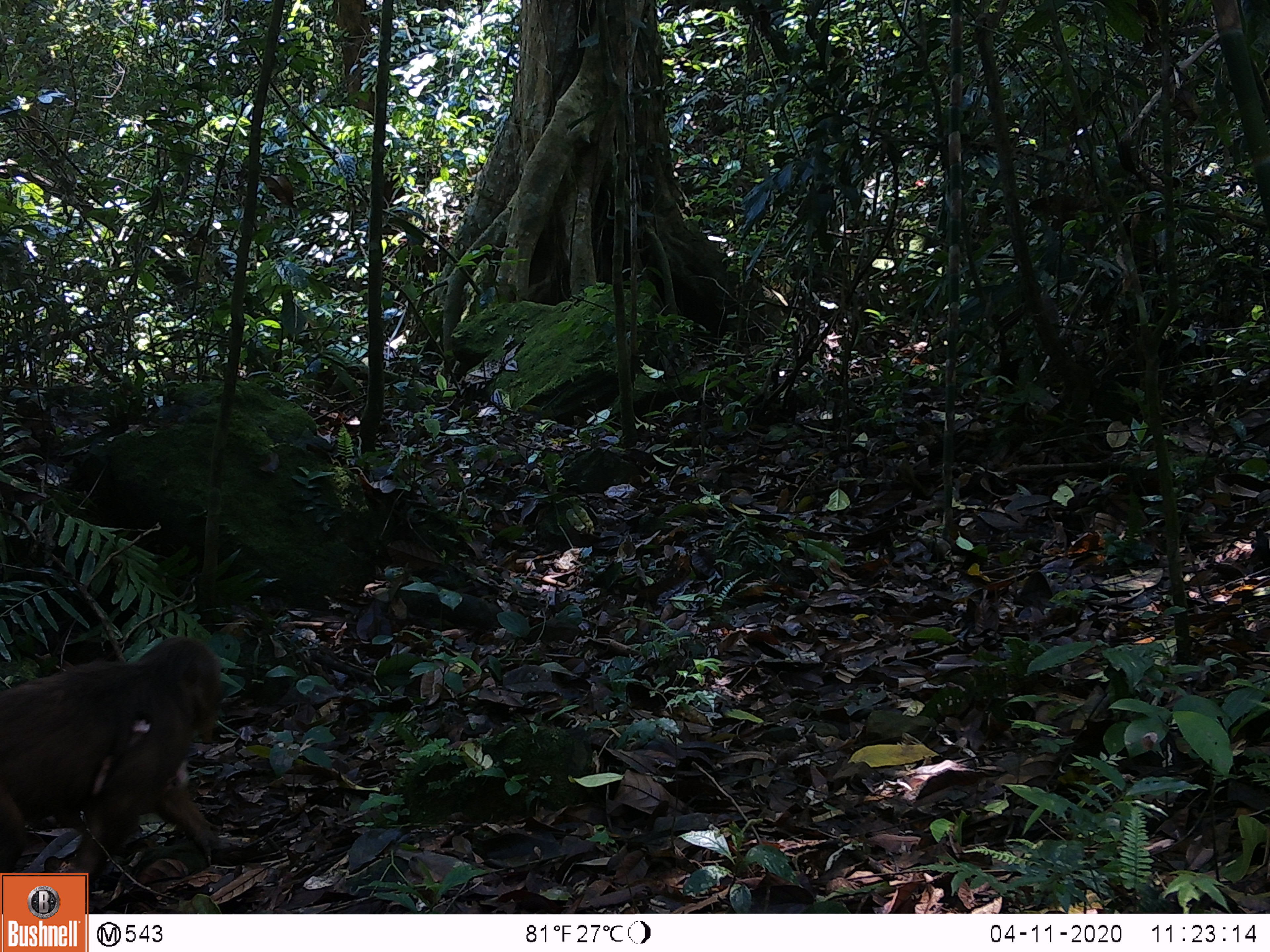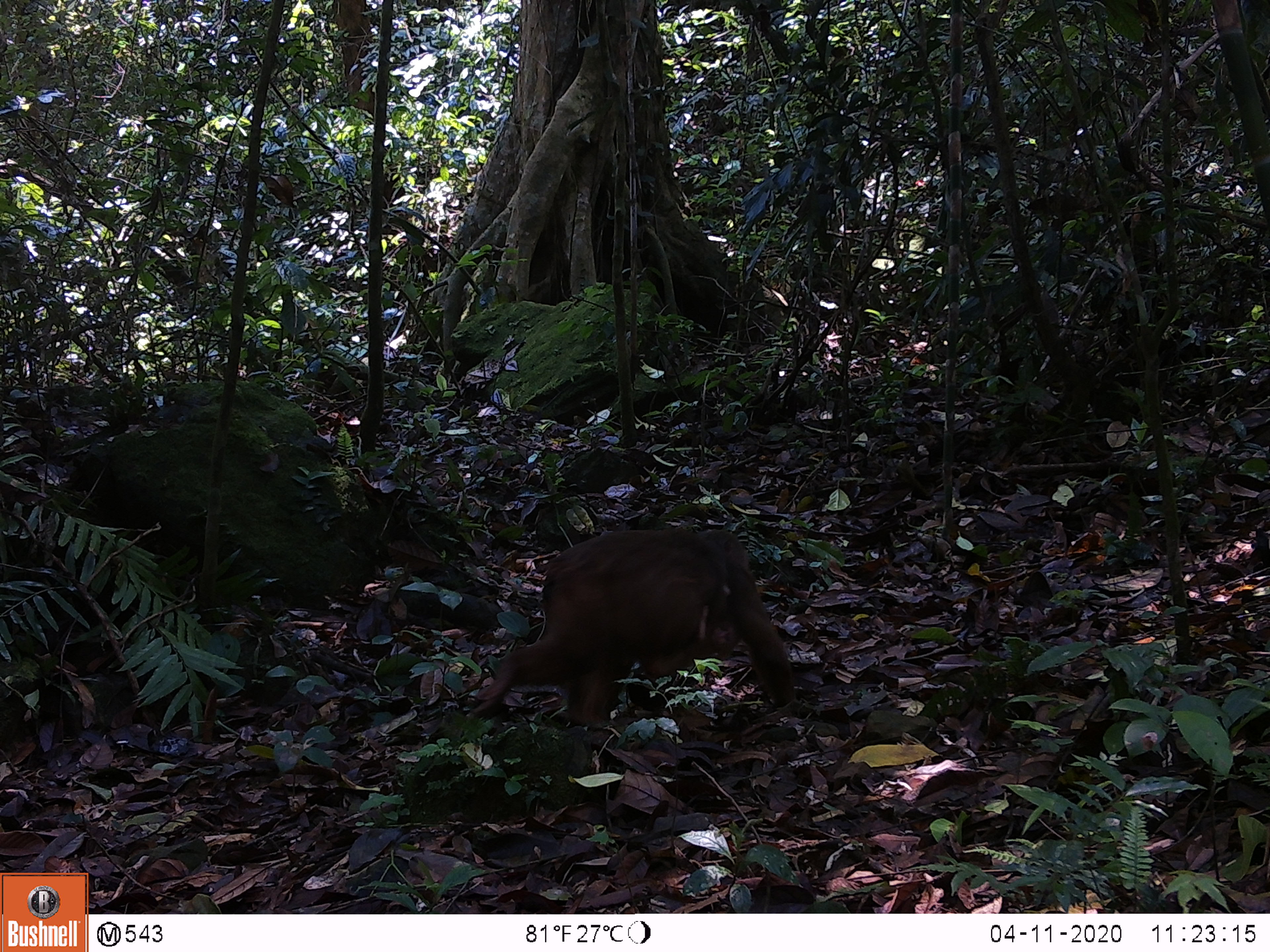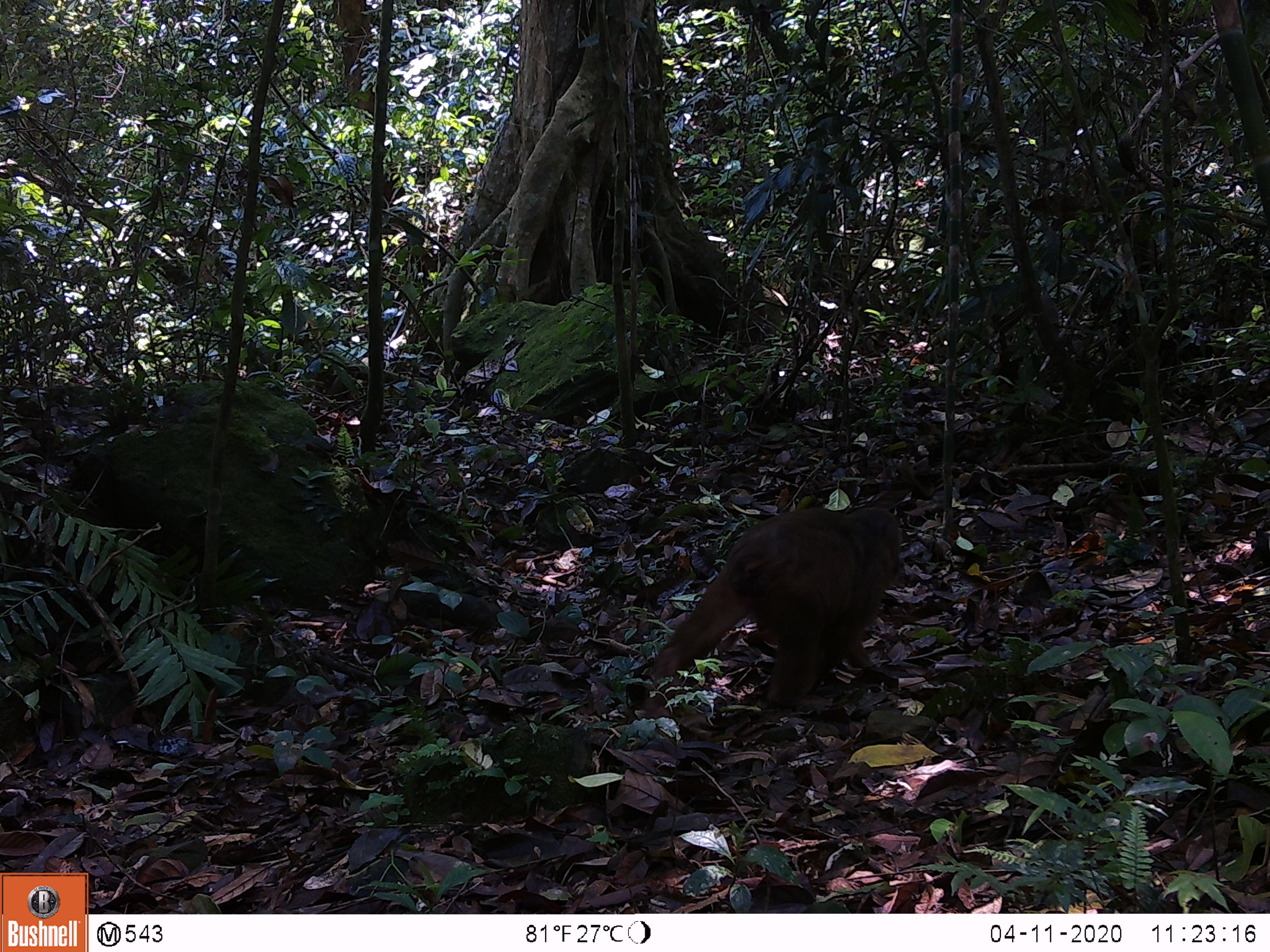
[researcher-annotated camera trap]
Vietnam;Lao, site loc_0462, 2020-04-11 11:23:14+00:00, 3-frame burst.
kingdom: Animalia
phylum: Chordata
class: Mammalia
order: Primates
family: Cercopithecidae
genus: Macaca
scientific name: Macaca arctoides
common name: stump-tailed macaque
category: stump tailed macaque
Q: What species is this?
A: Stump tailed macaque (stump-tailed macaque) (Macaca arctoides).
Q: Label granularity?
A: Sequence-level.